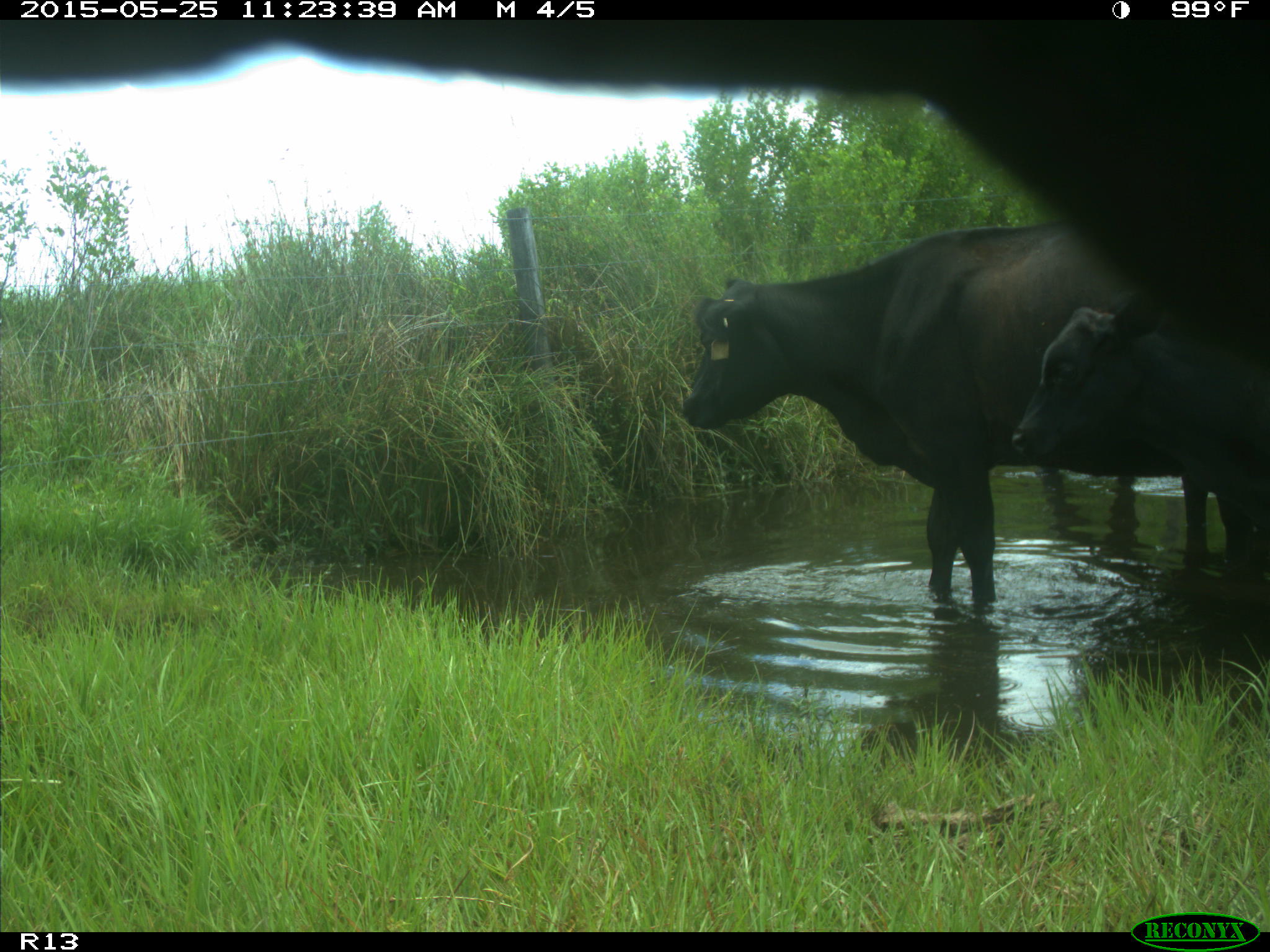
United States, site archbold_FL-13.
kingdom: Animalia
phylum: Chordata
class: Mammalia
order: Artiodactyla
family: Bovidae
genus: Bos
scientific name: Bos taurus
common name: domestic cow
Bos taurus (domestic cow).